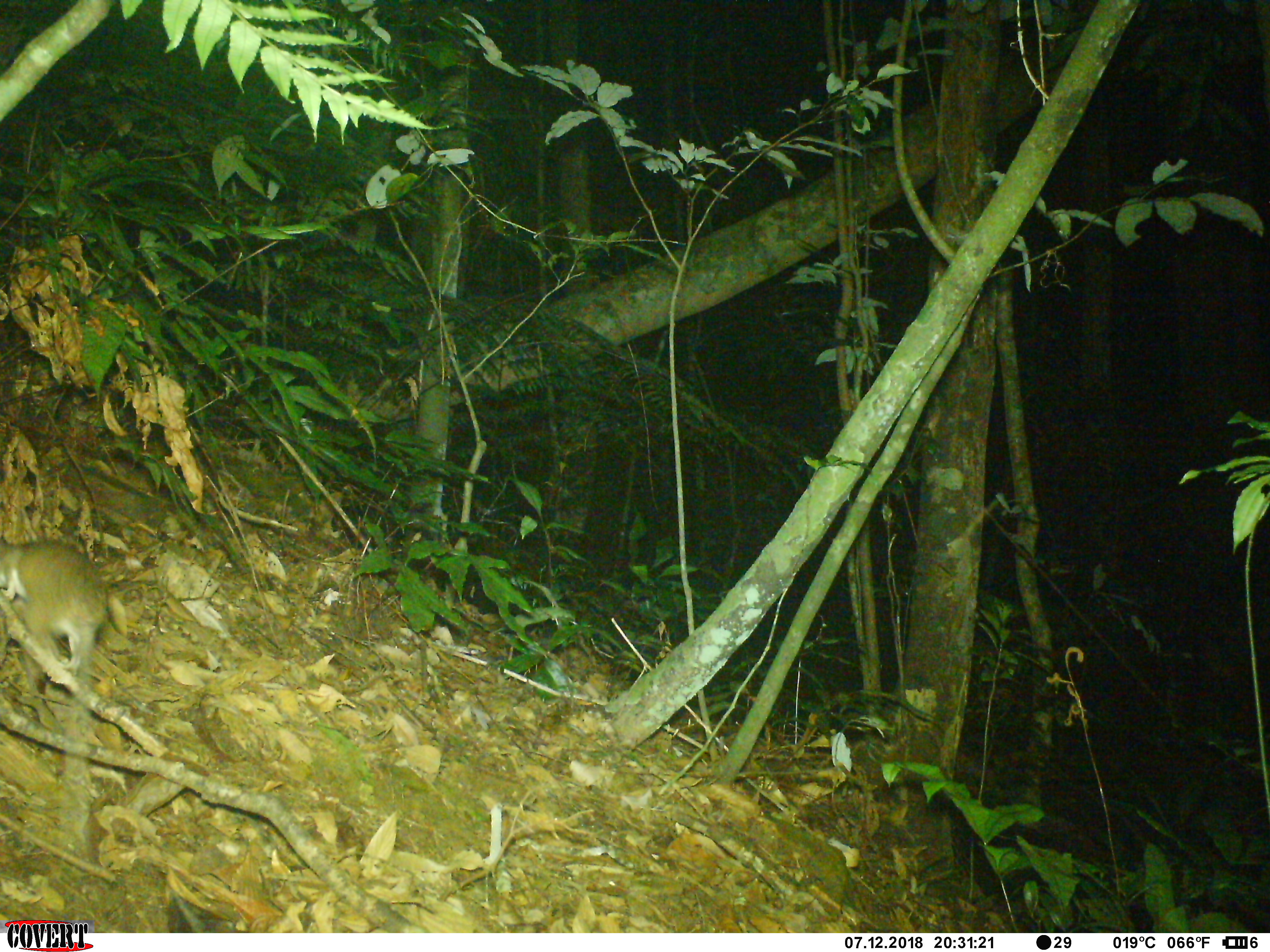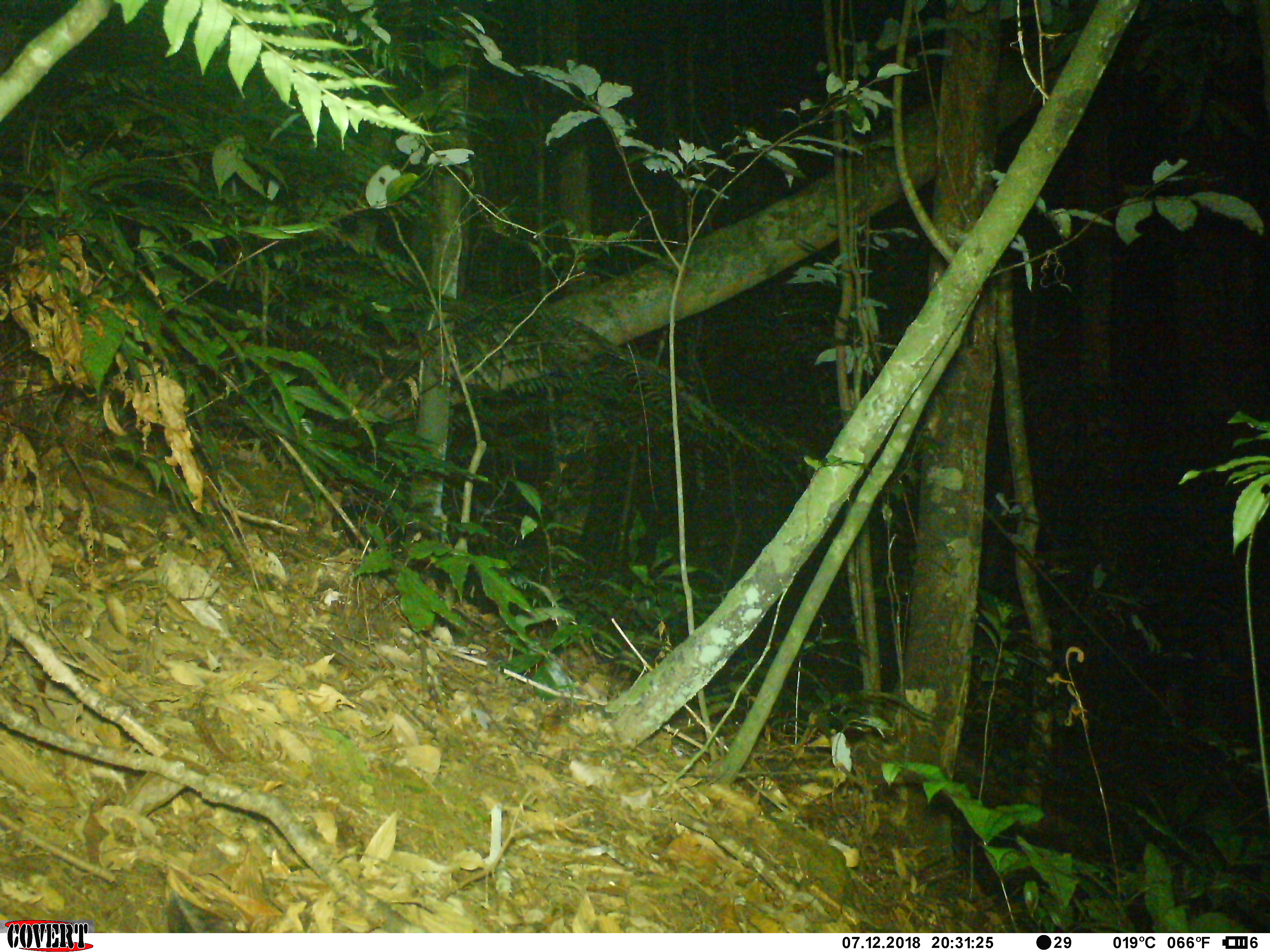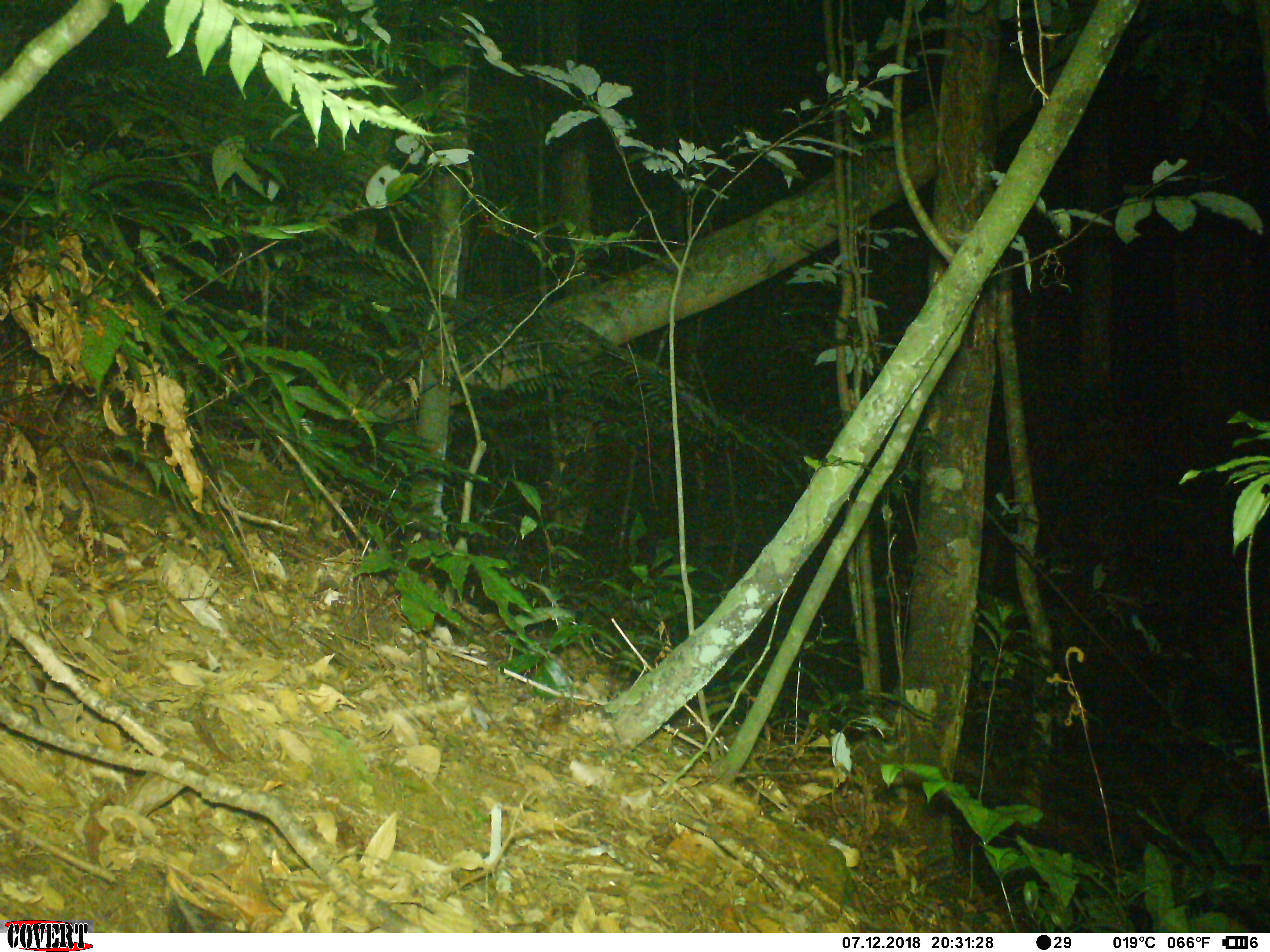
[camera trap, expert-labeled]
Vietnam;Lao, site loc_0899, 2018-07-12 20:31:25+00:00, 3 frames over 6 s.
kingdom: Animalia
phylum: Chordata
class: Mammalia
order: Rodentia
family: Muridae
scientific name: Muridae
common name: old-world mice and rats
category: unidentified murid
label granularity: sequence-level